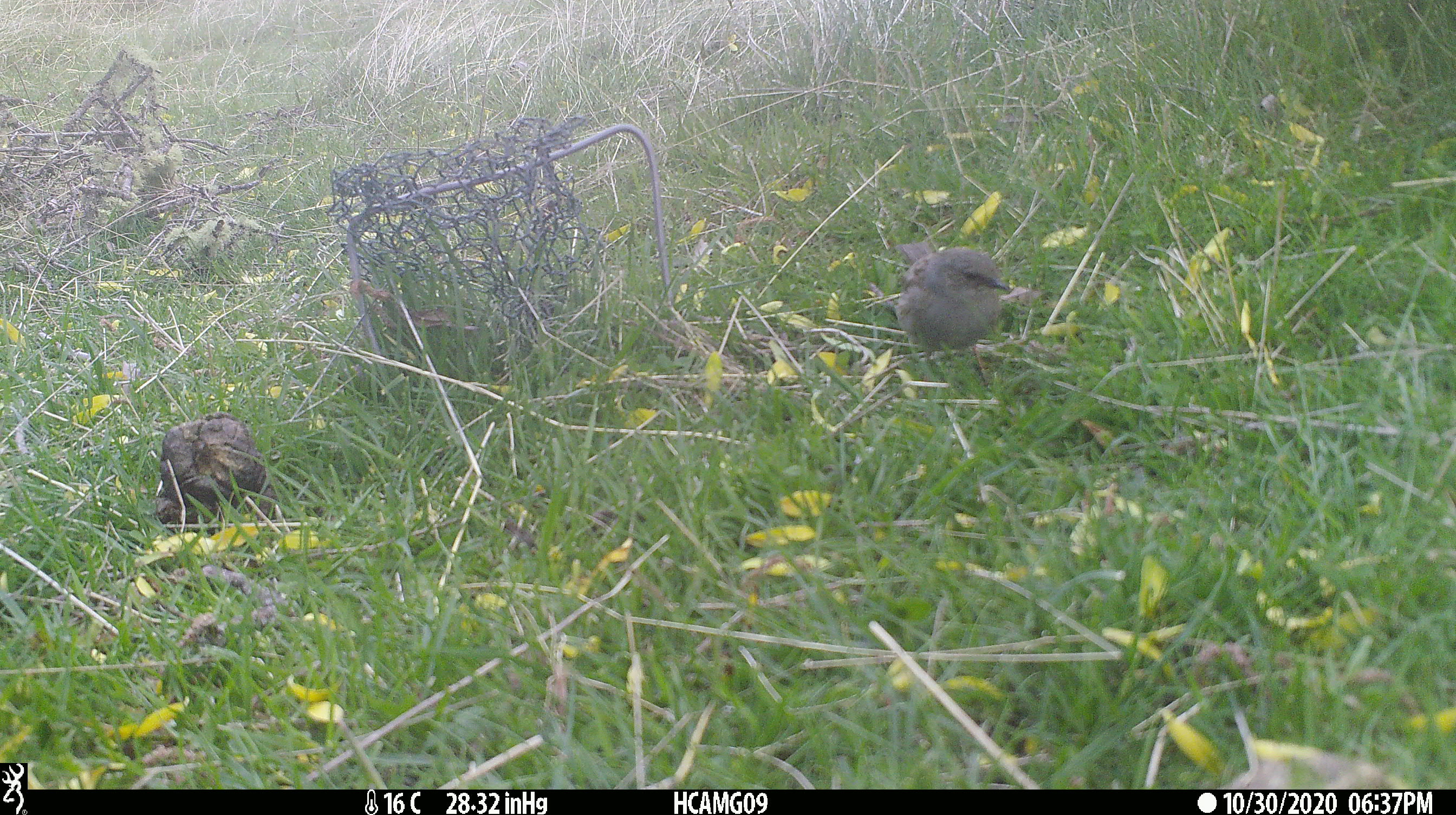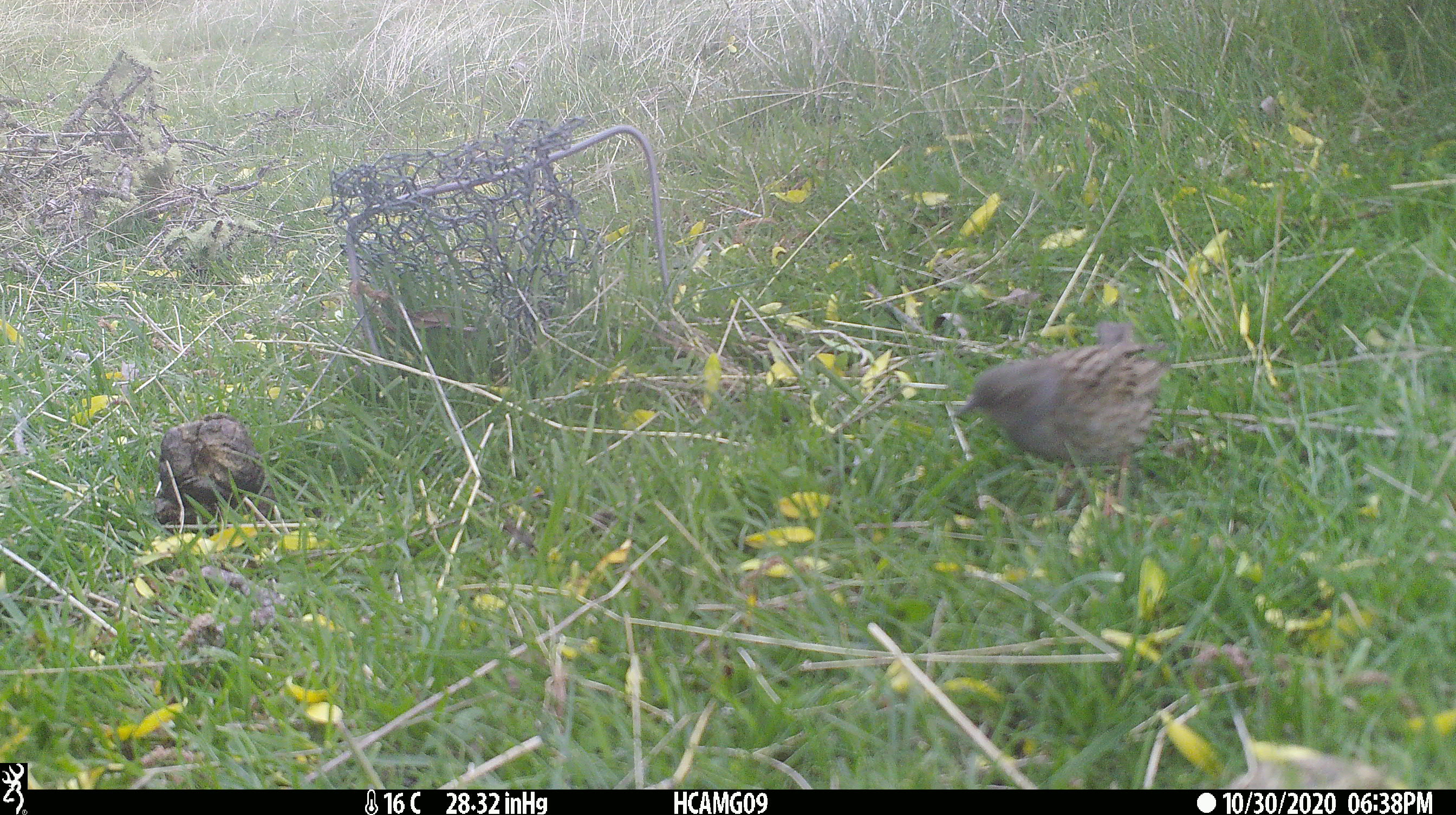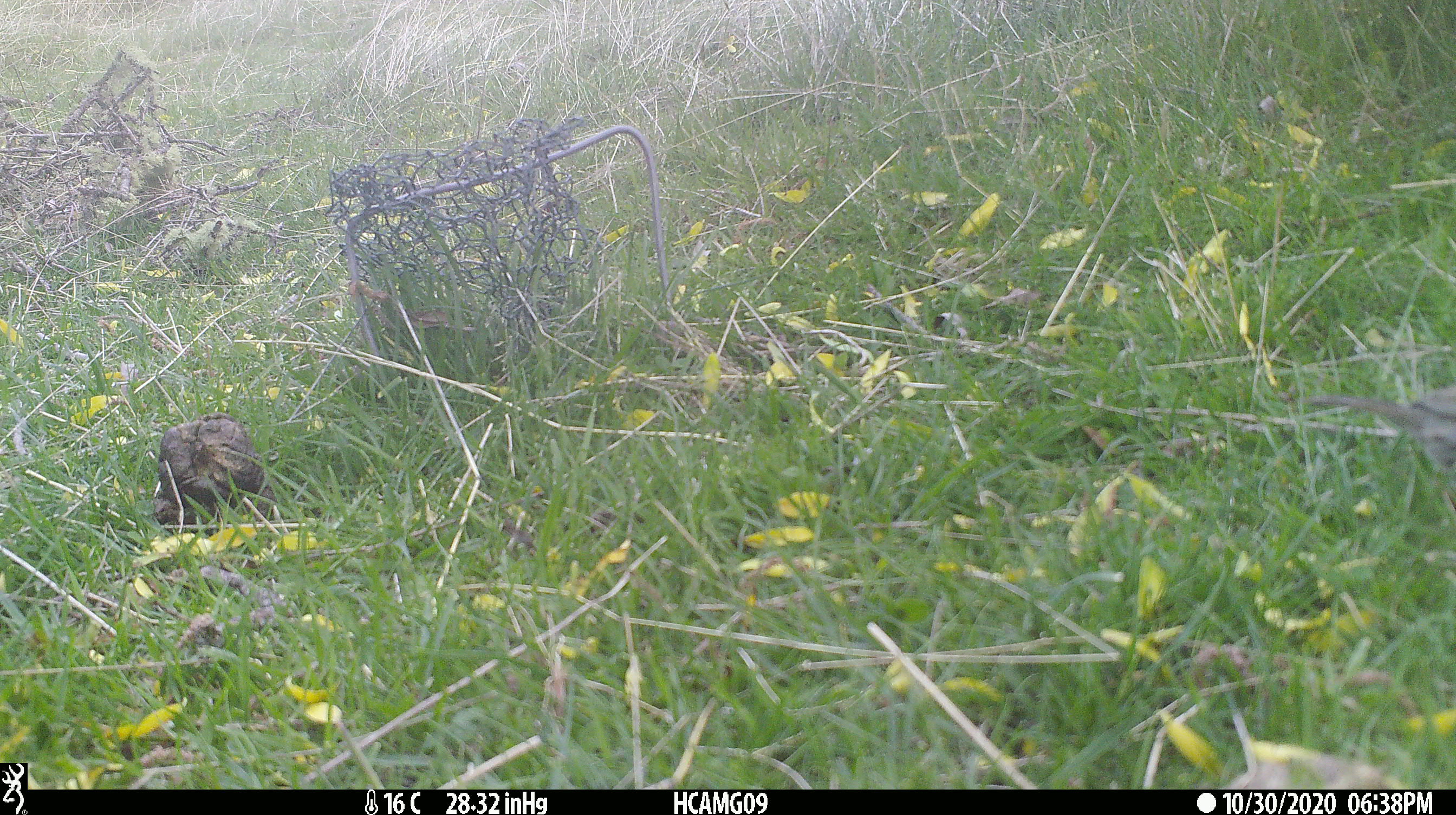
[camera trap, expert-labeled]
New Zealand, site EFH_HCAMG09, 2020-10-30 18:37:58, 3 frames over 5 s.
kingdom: Animalia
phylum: Chordata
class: Aves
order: Passeriformes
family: Prunellidae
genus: Prunella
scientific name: Prunella modularis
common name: dunnock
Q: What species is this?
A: Dunnock (Prunella modularis).